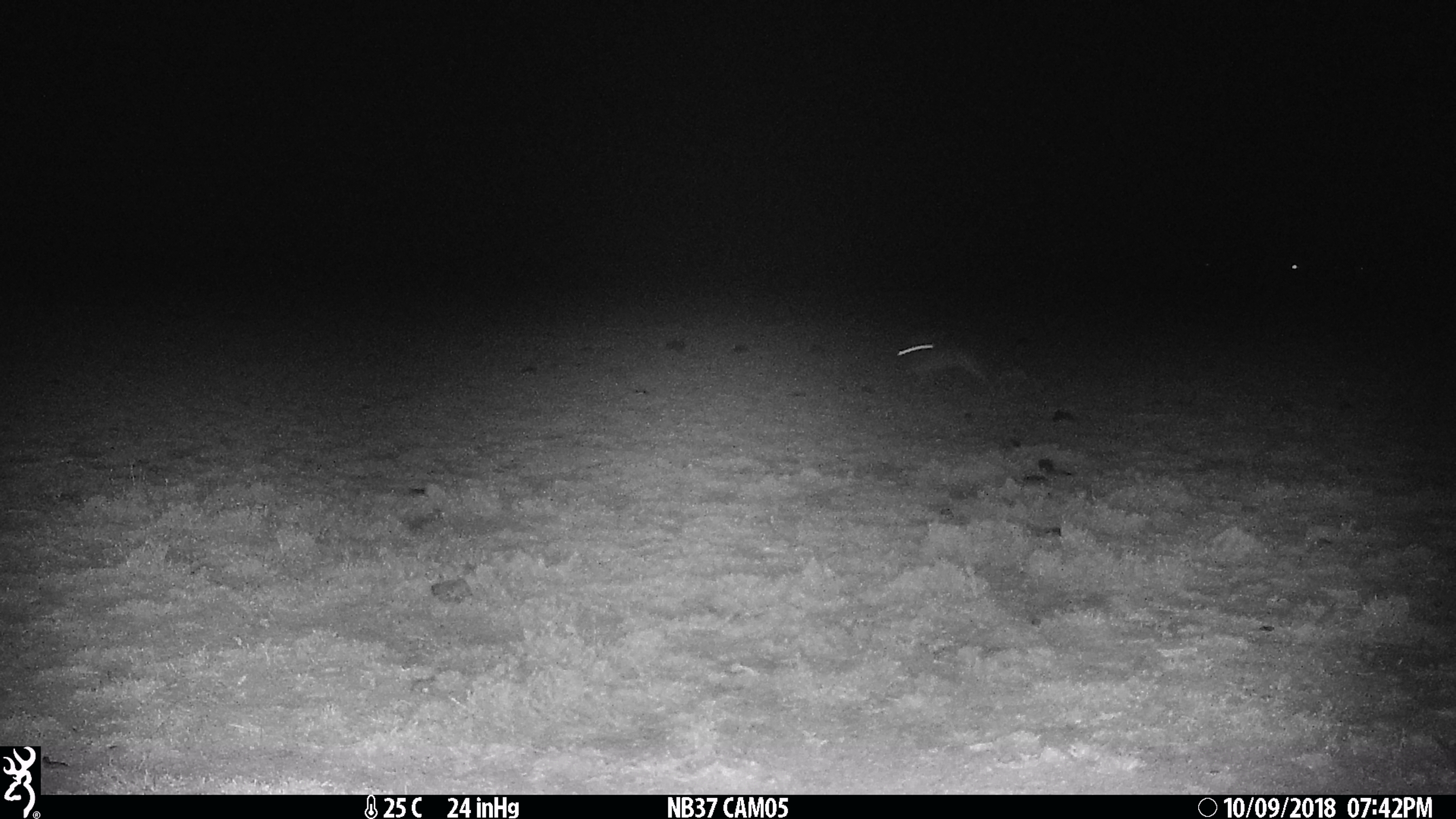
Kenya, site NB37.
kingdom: Animalia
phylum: Chordata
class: Mammalia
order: Lagomorpha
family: Leporidae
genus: Lepus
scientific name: Lepus capensis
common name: cape hare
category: hare